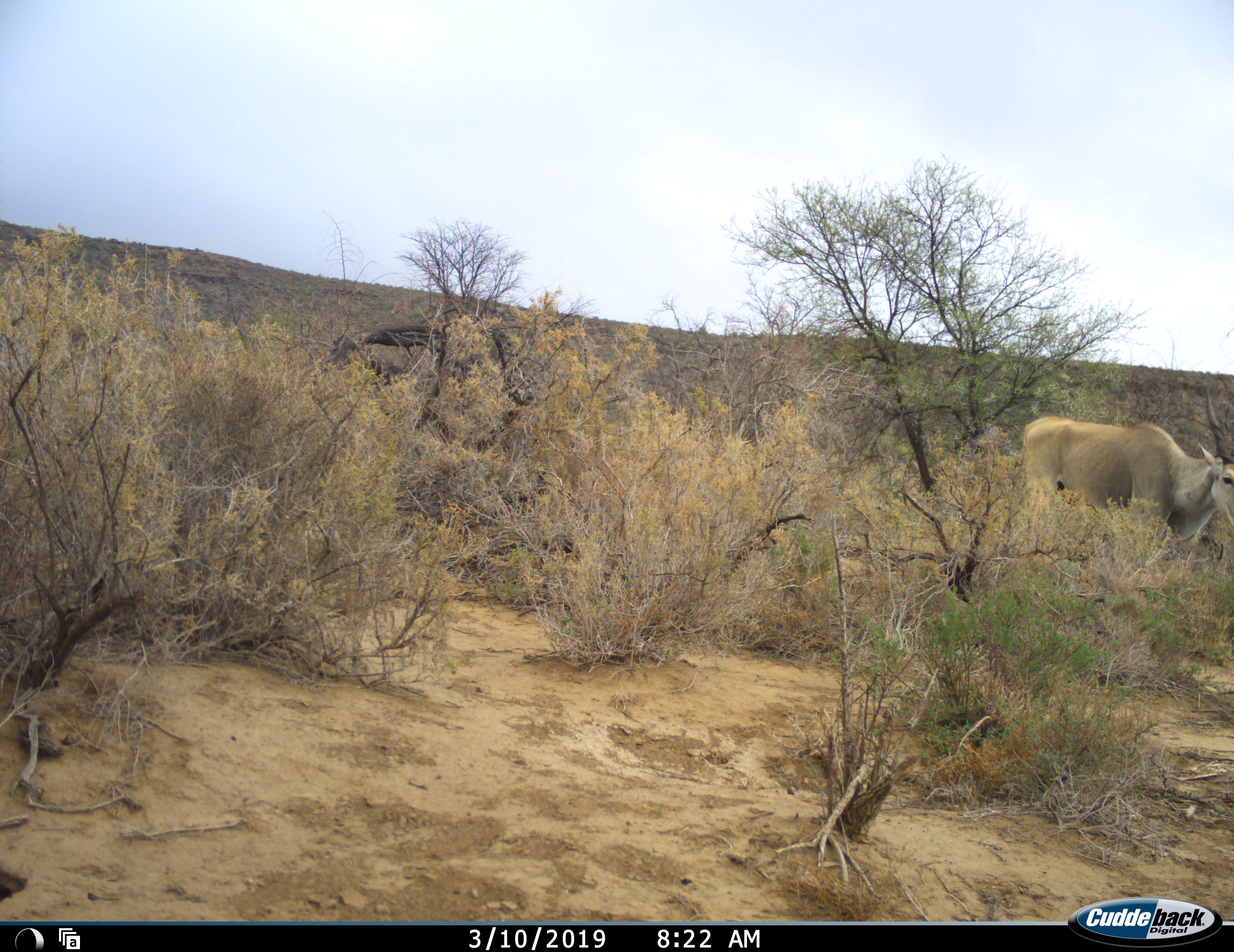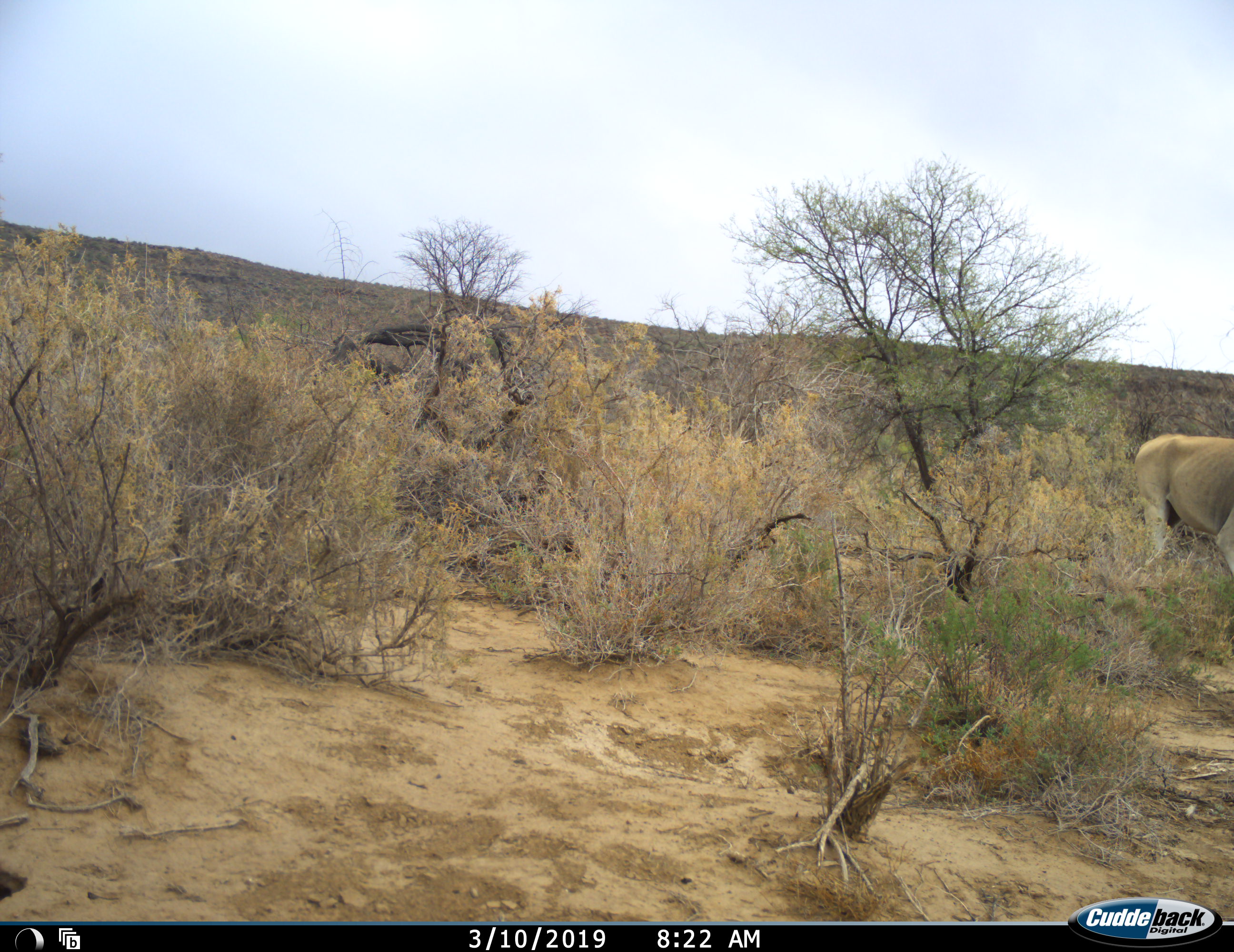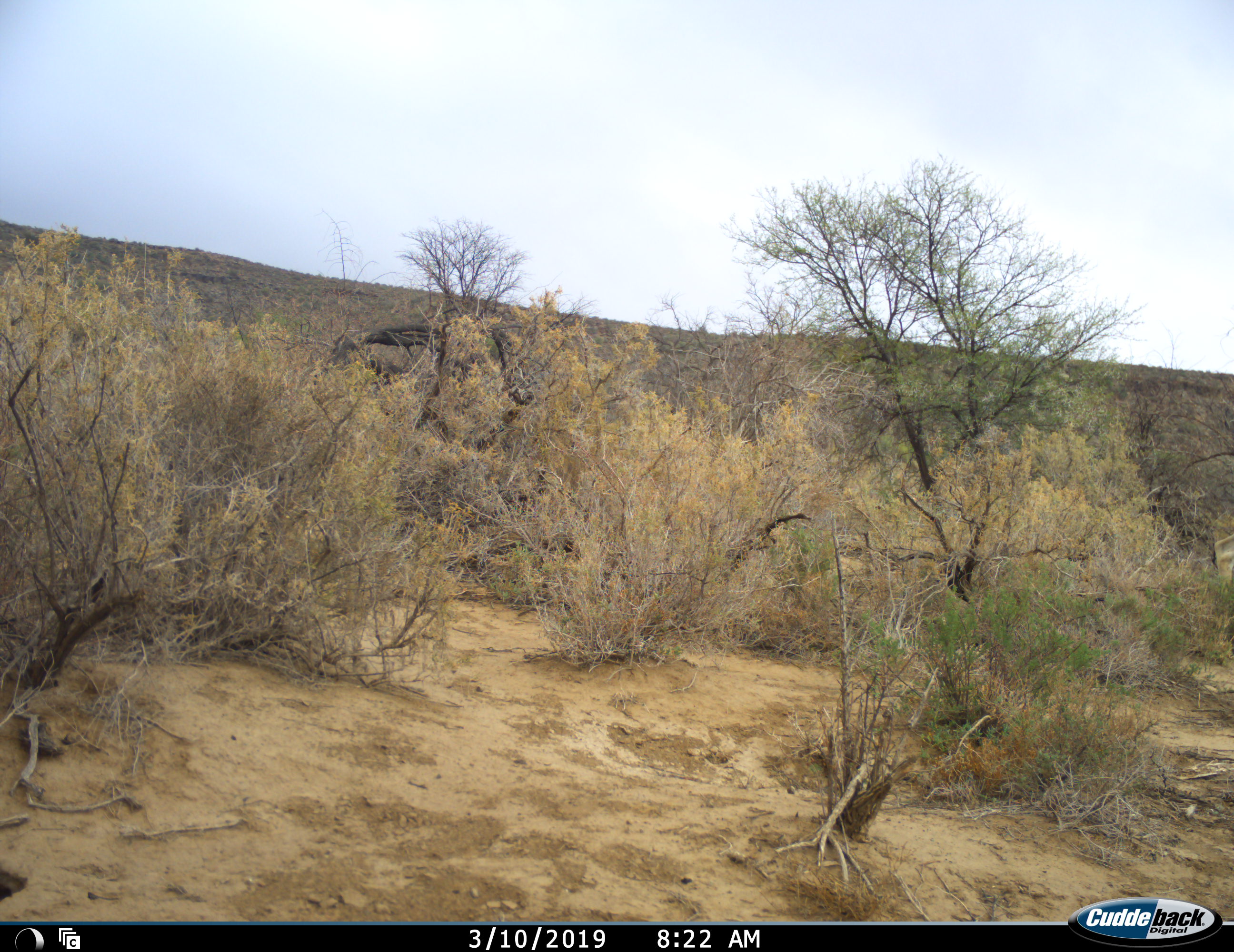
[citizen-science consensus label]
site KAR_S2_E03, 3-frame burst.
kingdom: Animalia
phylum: Chordata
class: Mammalia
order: Artiodactyla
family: Bovidae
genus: Tragelaphus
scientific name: Tragelaphus oryx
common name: eland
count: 1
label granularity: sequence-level